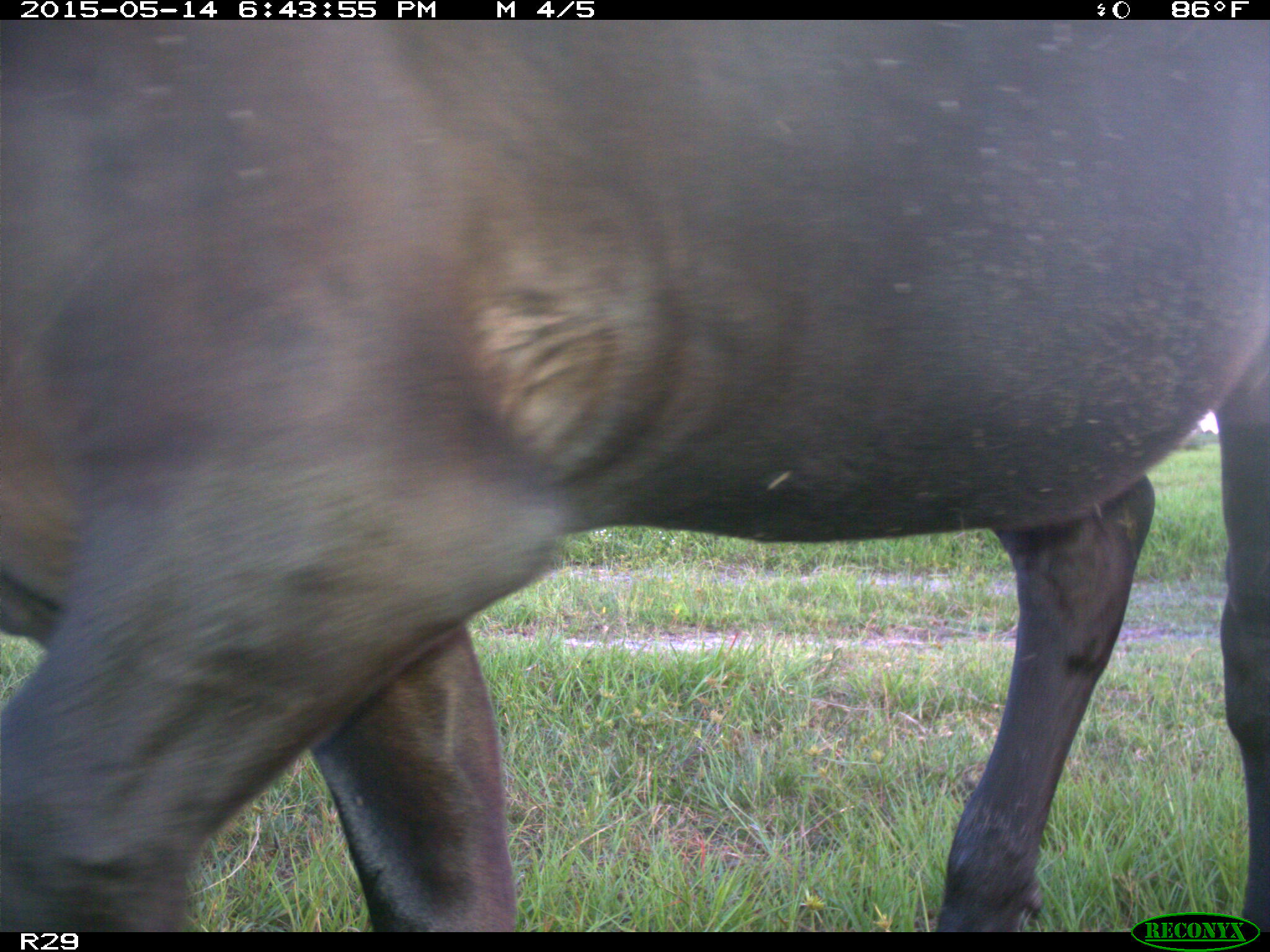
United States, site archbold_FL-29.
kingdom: Animalia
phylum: Chordata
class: Mammalia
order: Artiodactyla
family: Bovidae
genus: Bos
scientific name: Bos taurus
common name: domestic cow